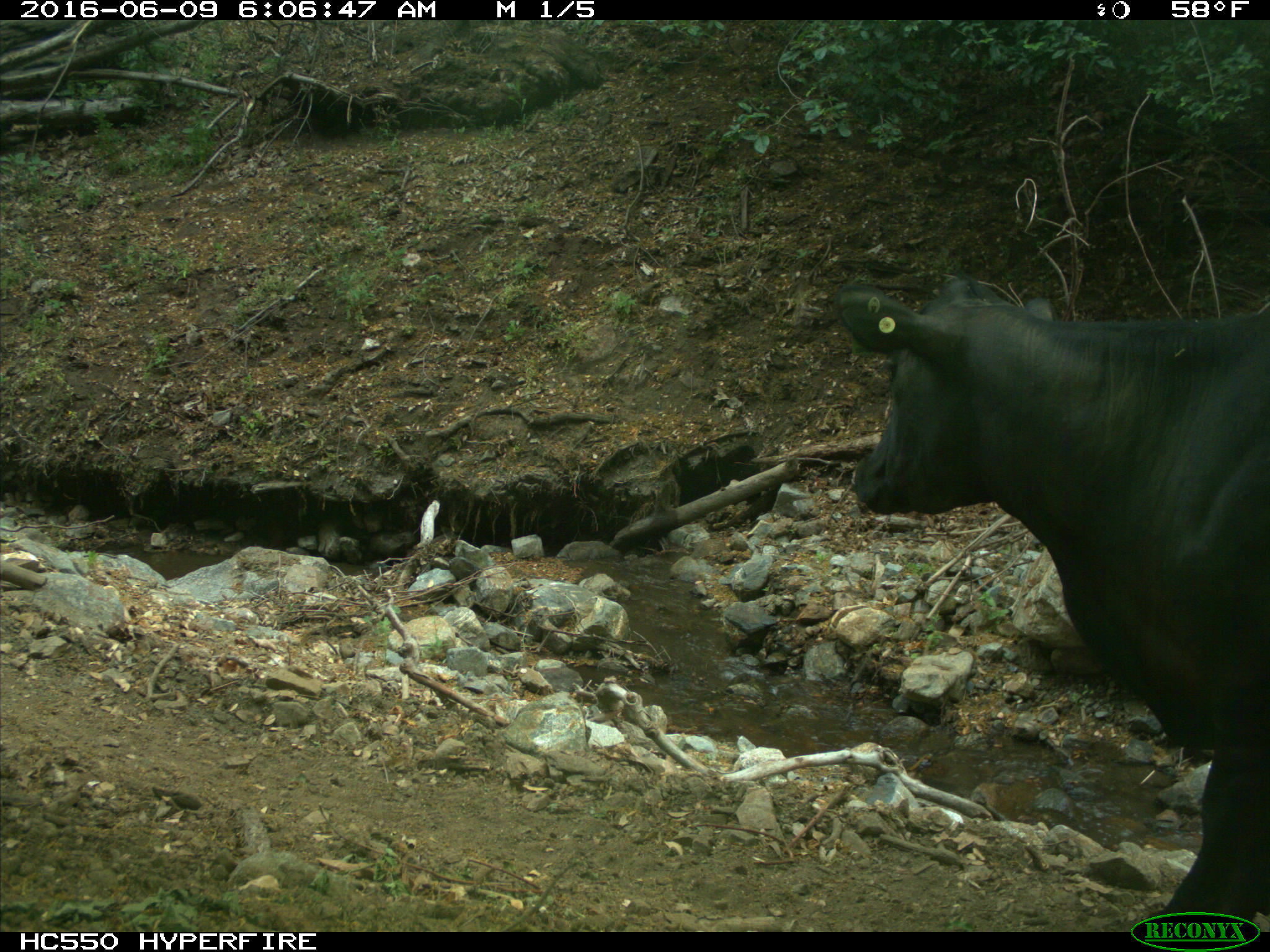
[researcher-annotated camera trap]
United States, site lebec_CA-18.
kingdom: Animalia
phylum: Chordata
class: Mammalia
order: Artiodactyla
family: Bovidae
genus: Bos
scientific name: Bos taurus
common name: domestic cow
Bos taurus (domestic cow).